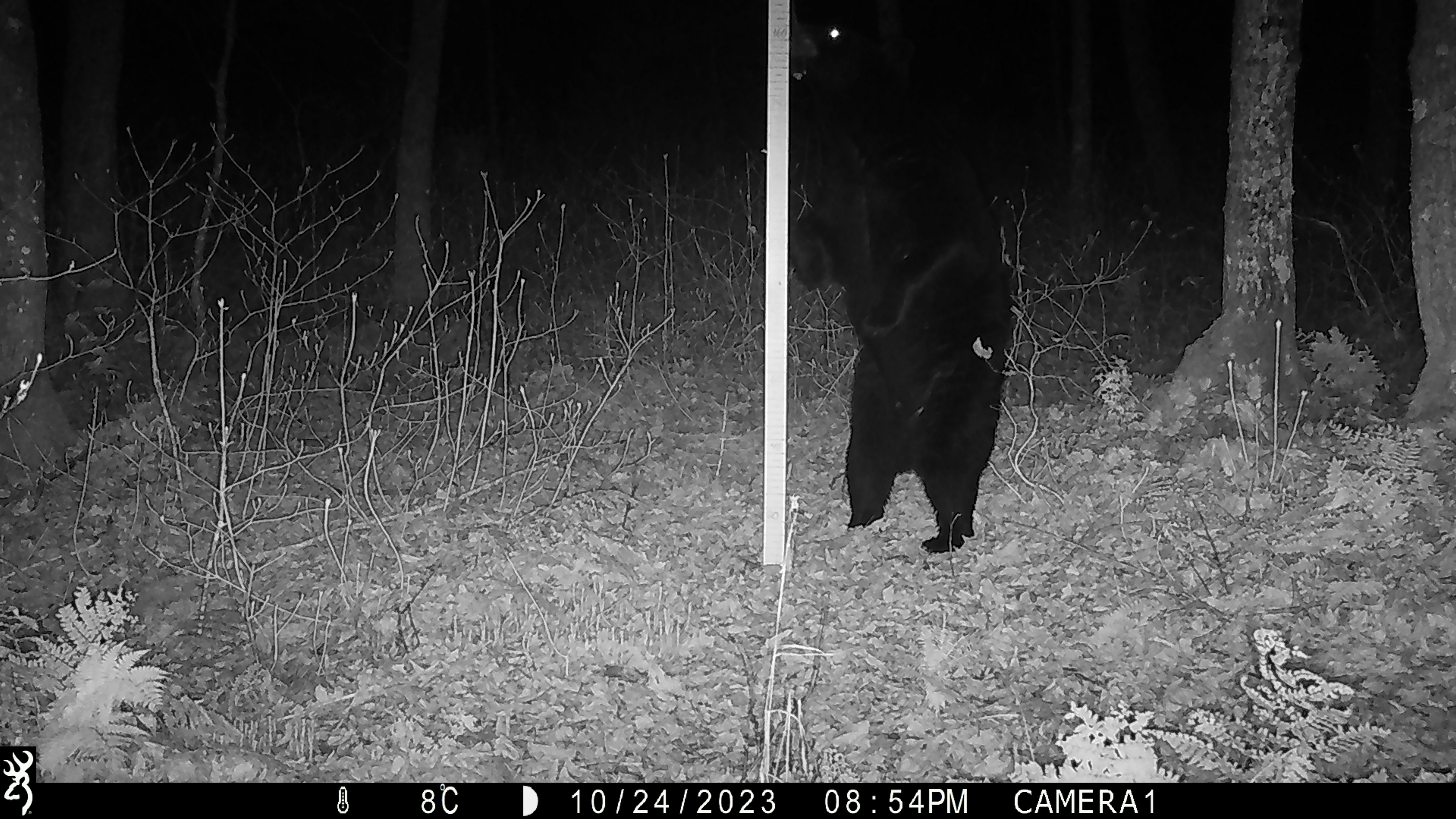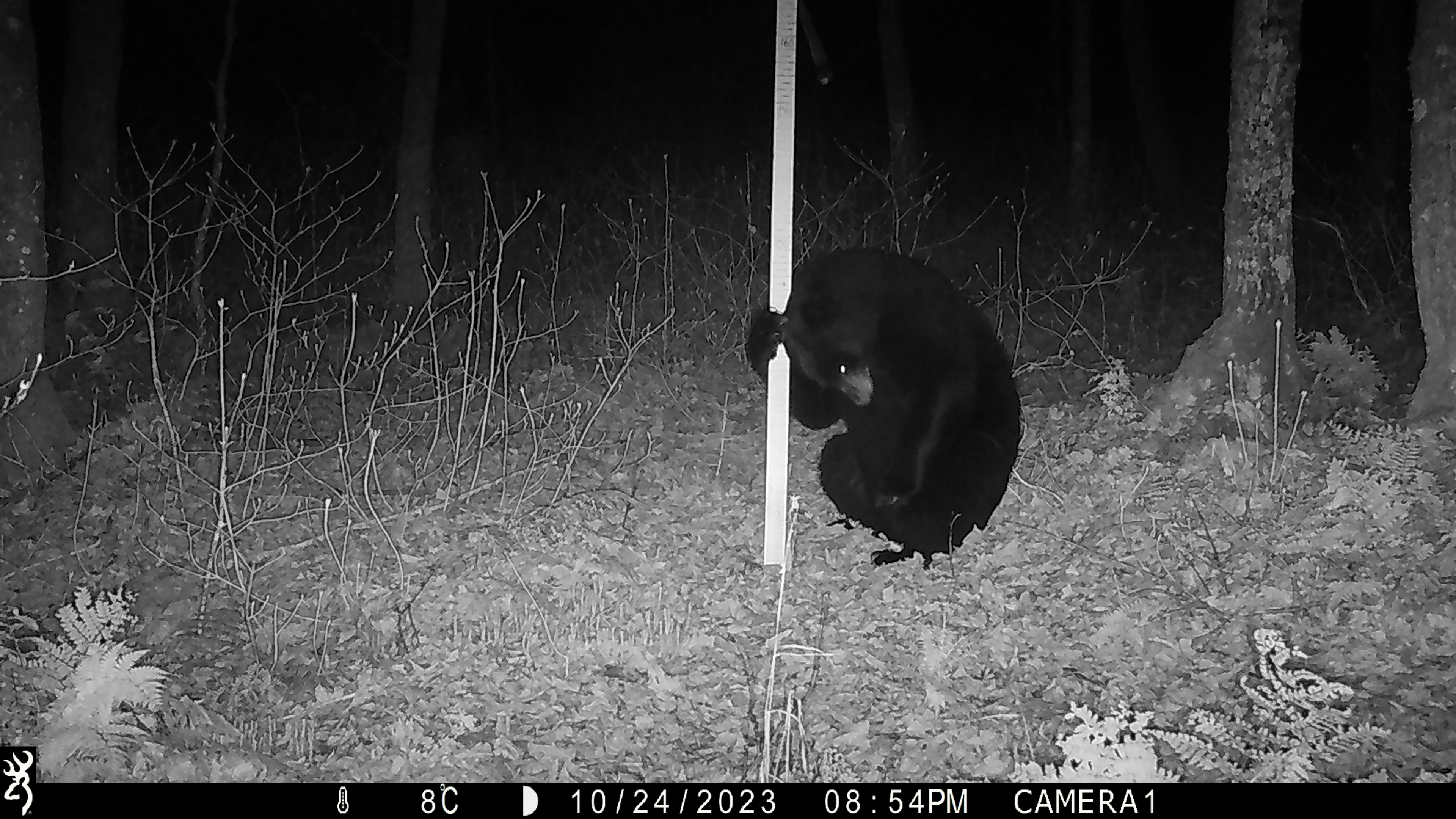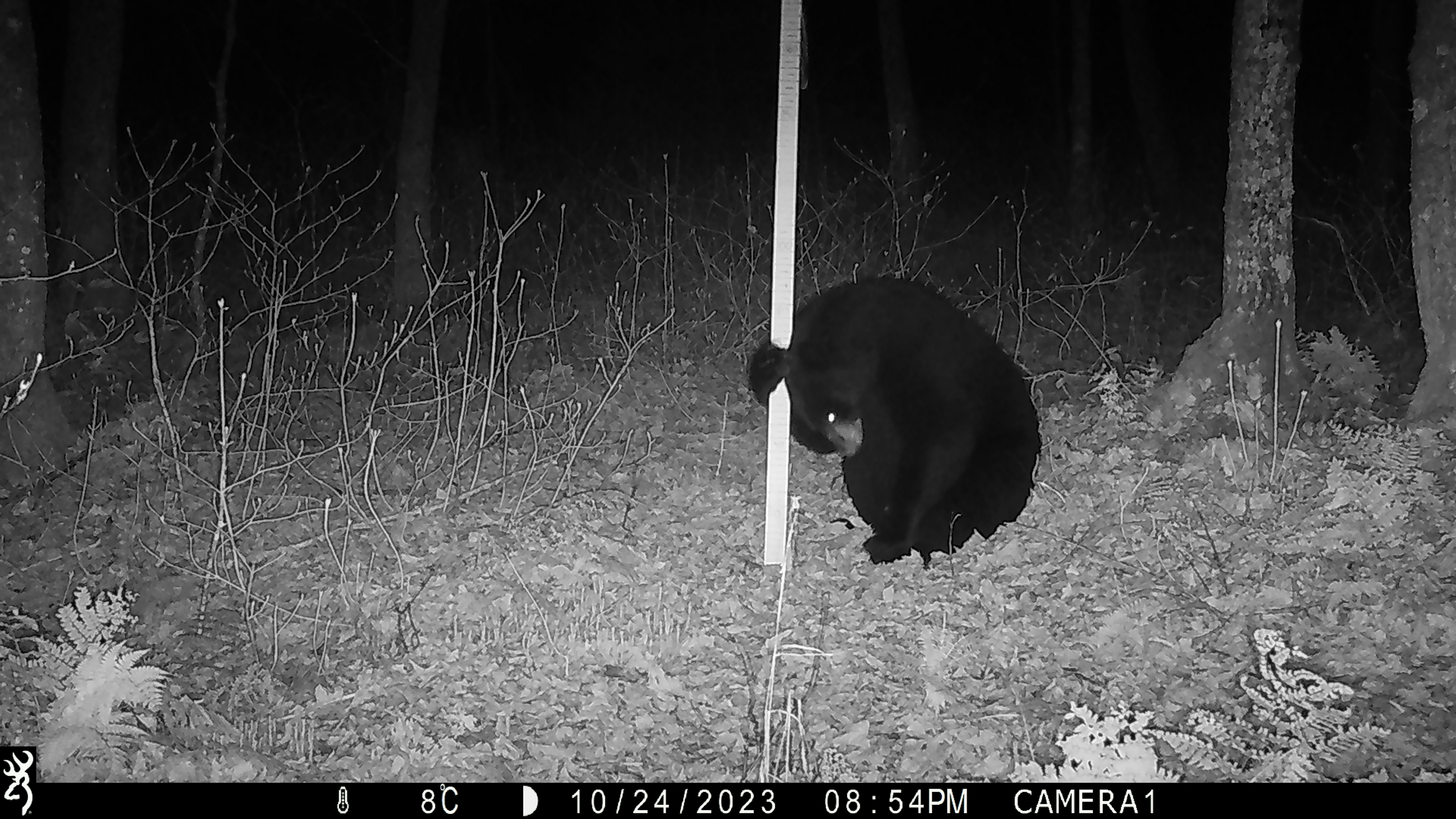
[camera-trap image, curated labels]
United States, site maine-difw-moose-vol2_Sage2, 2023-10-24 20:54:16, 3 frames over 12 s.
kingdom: Animalia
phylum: Chordata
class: Mammalia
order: Carnivora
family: Ursidae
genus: Ursus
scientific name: Ursus americanus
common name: black bear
Black bear (Ursus americanus).